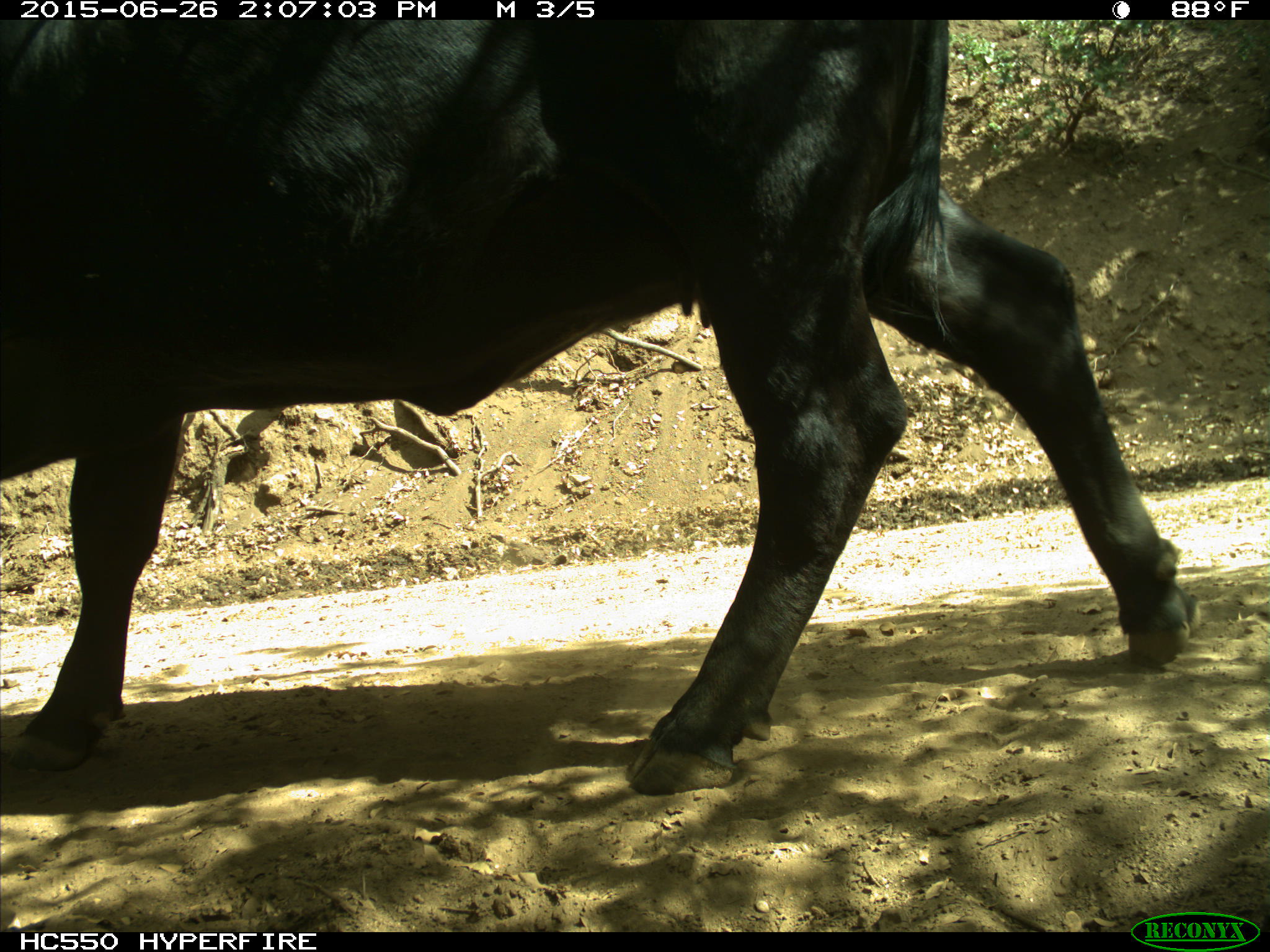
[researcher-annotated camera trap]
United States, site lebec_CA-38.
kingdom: Animalia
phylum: Chordata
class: Mammalia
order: Artiodactyla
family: Bovidae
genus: Bos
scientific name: Bos taurus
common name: domestic cow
Bos taurus (domestic cow).